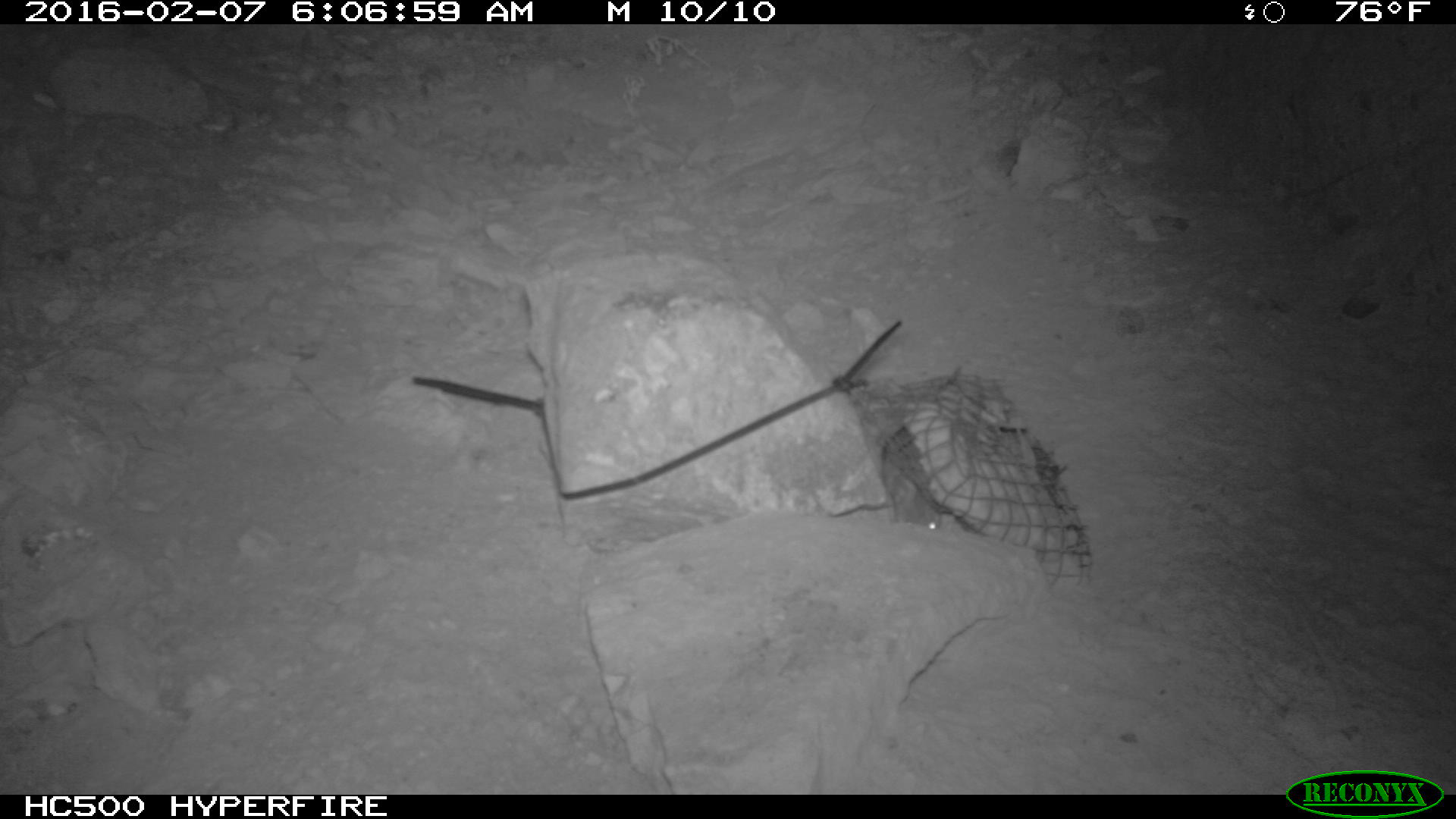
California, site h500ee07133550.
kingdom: Animalia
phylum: Chordata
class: Mammalia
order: Rodentia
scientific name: Rodentia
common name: rodent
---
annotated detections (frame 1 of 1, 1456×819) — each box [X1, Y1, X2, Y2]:
rodent: [878, 443, 940, 528]